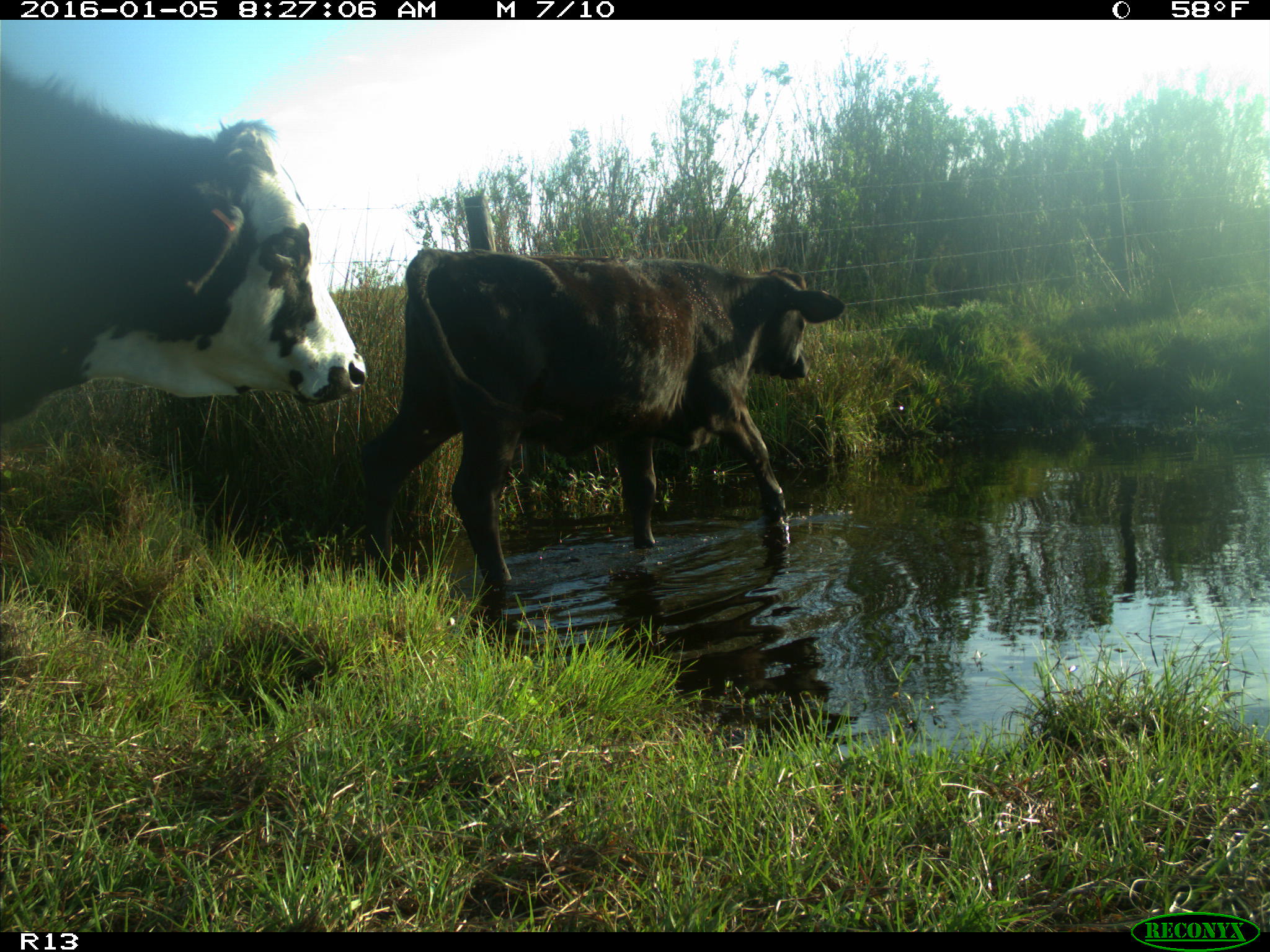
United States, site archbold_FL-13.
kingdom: Animalia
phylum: Chordata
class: Mammalia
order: Artiodactyla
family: Bovidae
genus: Bos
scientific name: Bos taurus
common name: domestic cow